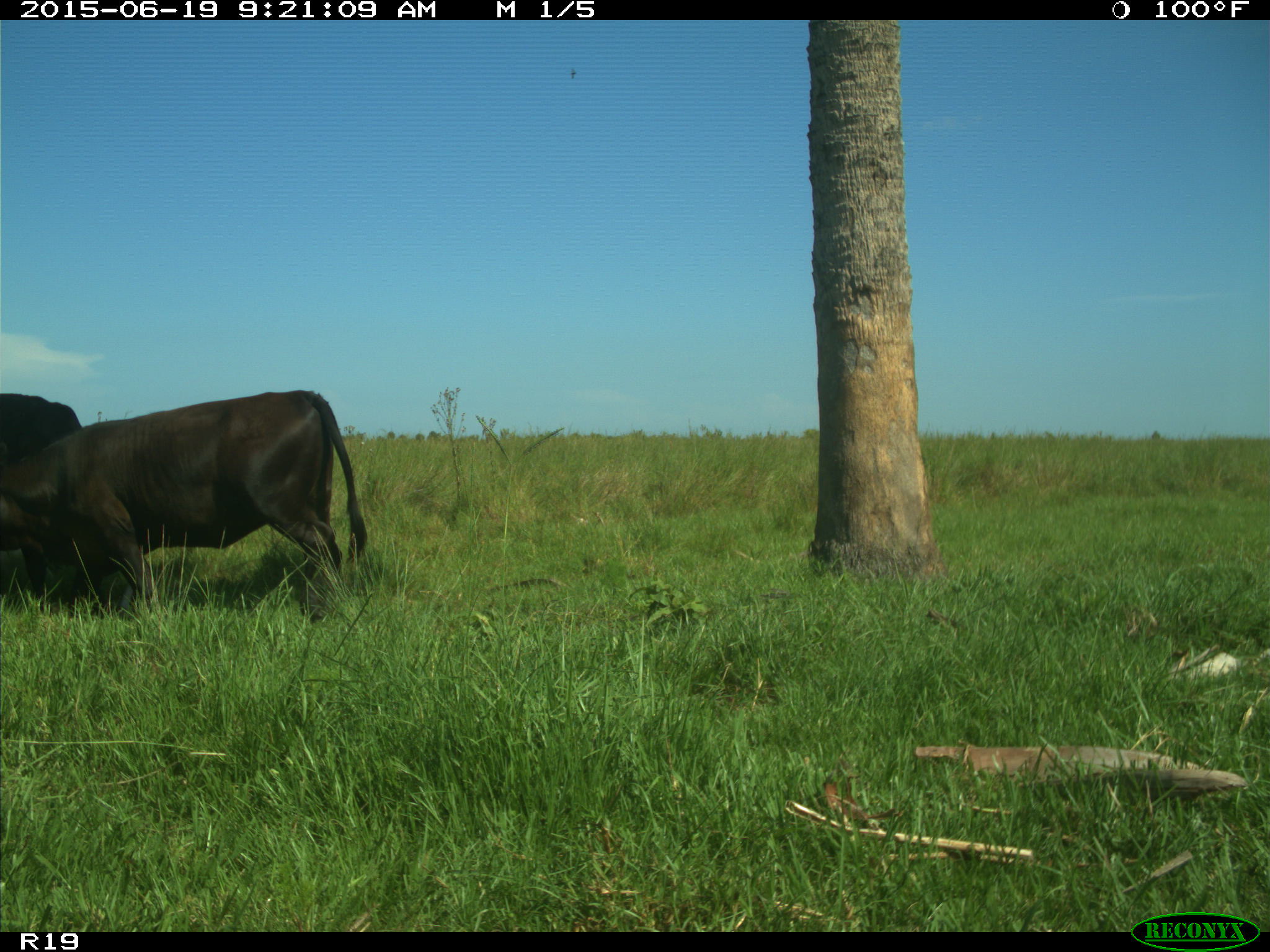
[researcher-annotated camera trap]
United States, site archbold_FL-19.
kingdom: Animalia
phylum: Chordata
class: Mammalia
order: Artiodactyla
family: Bovidae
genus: Bos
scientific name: Bos taurus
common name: domestic cow